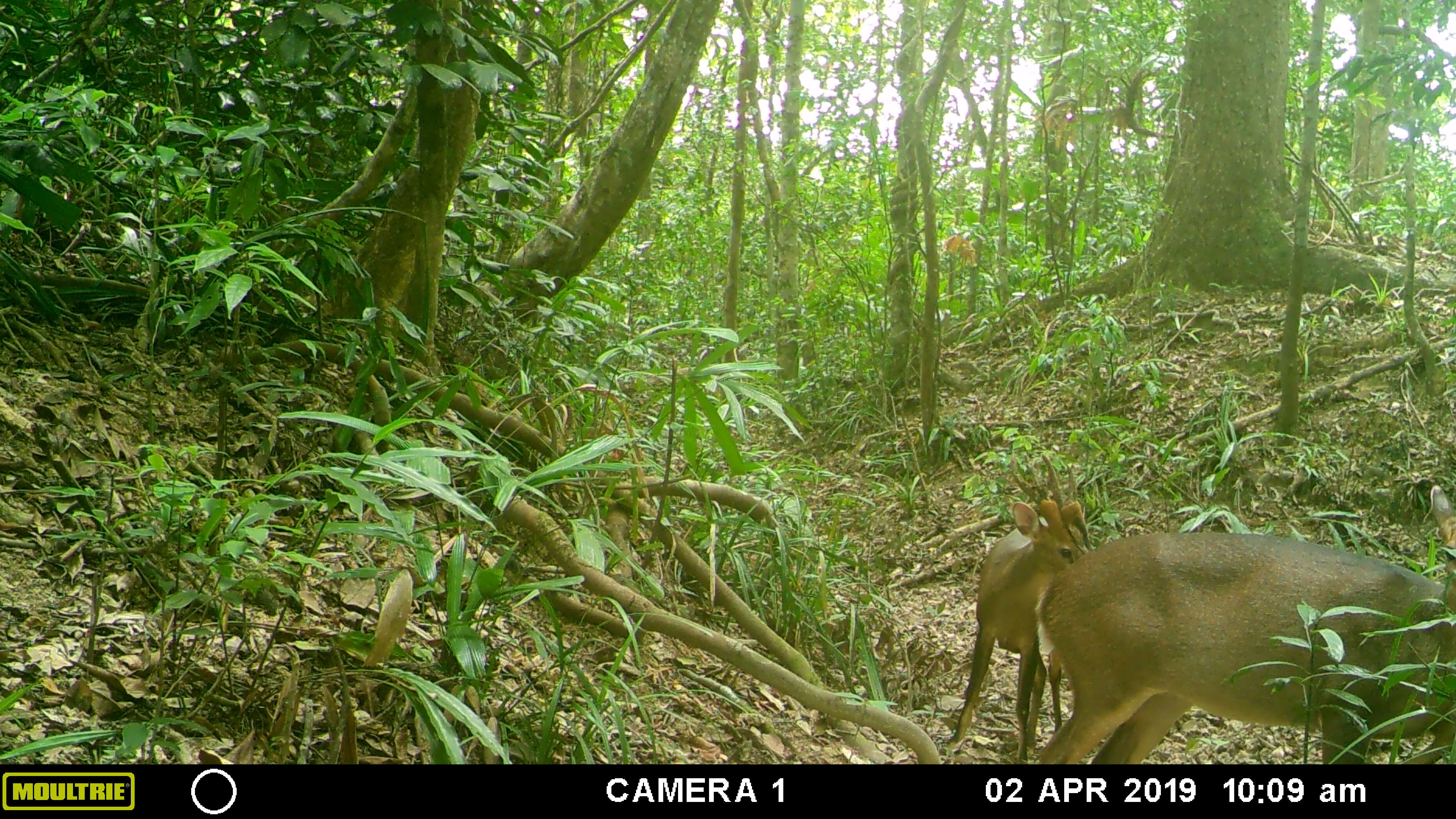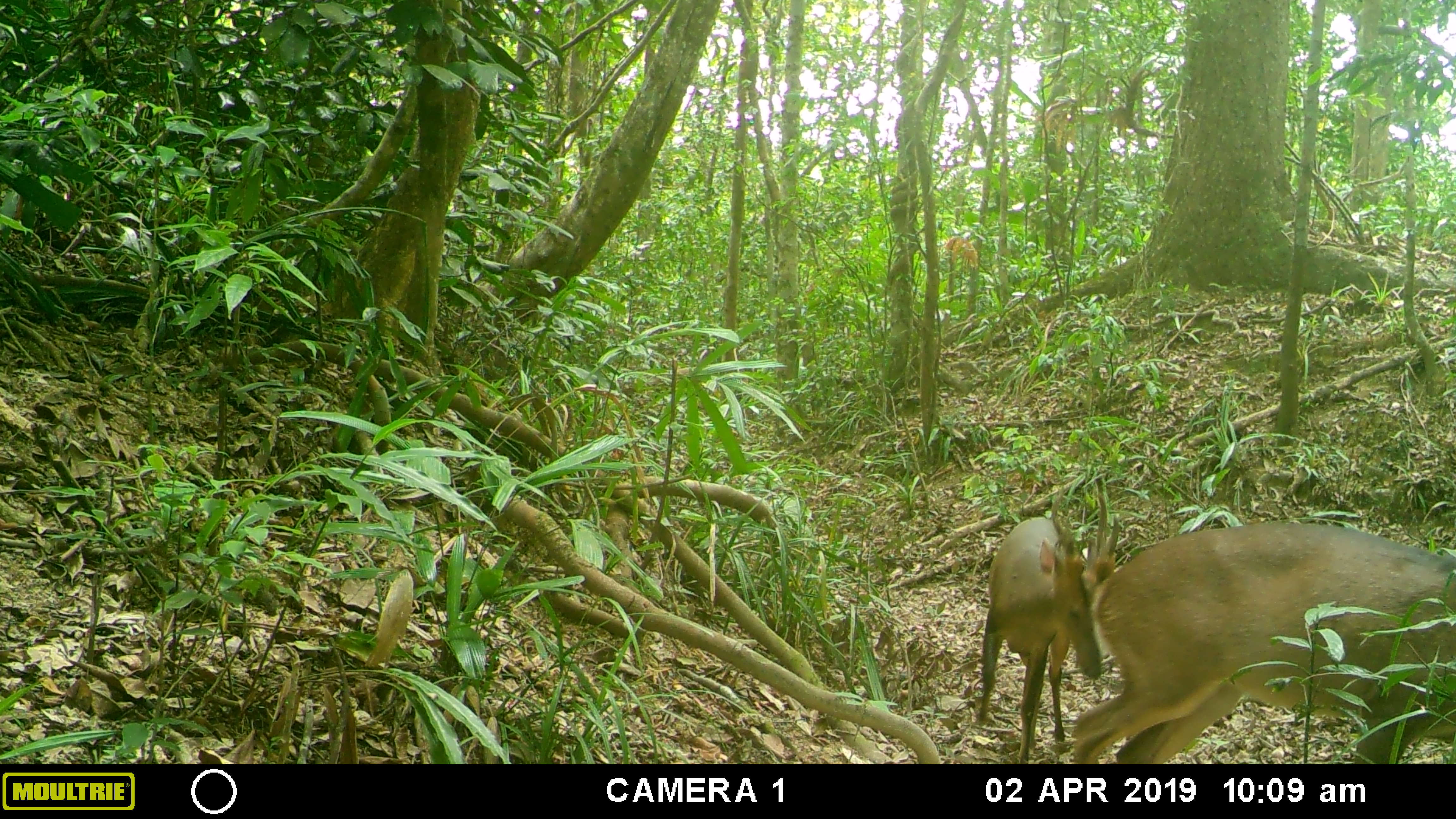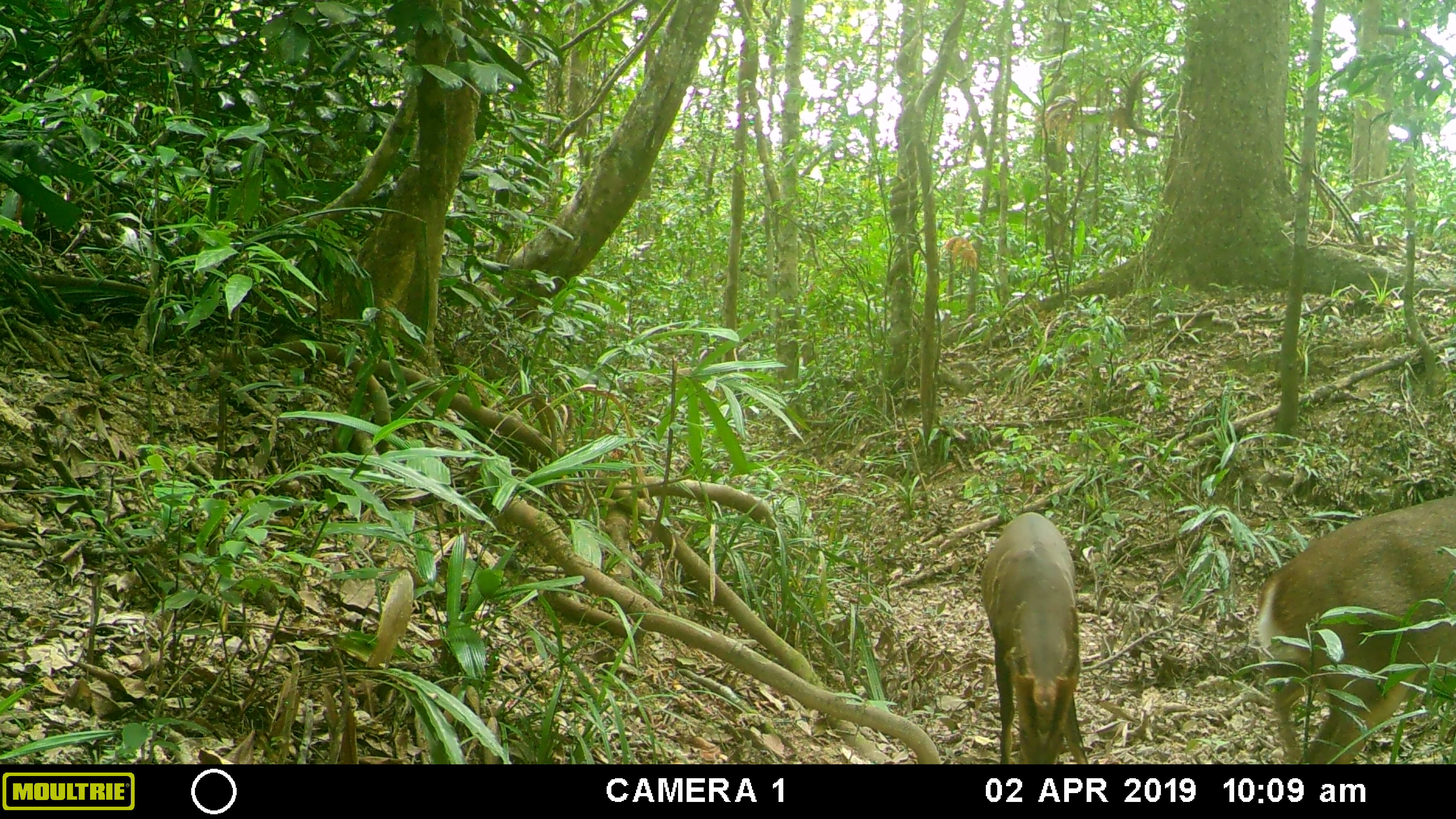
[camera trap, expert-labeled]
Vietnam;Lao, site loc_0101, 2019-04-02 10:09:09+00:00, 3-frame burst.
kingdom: Animalia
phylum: Chordata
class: Mammalia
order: Artiodactyla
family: Cervidae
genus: Muntiacus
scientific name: Muntiacus vuquangensis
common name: large-antlered muntjac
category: large antlered muntjac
Large antlered muntjac (large-antlered muntjac) (Muntiacus vuquangensis). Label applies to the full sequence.